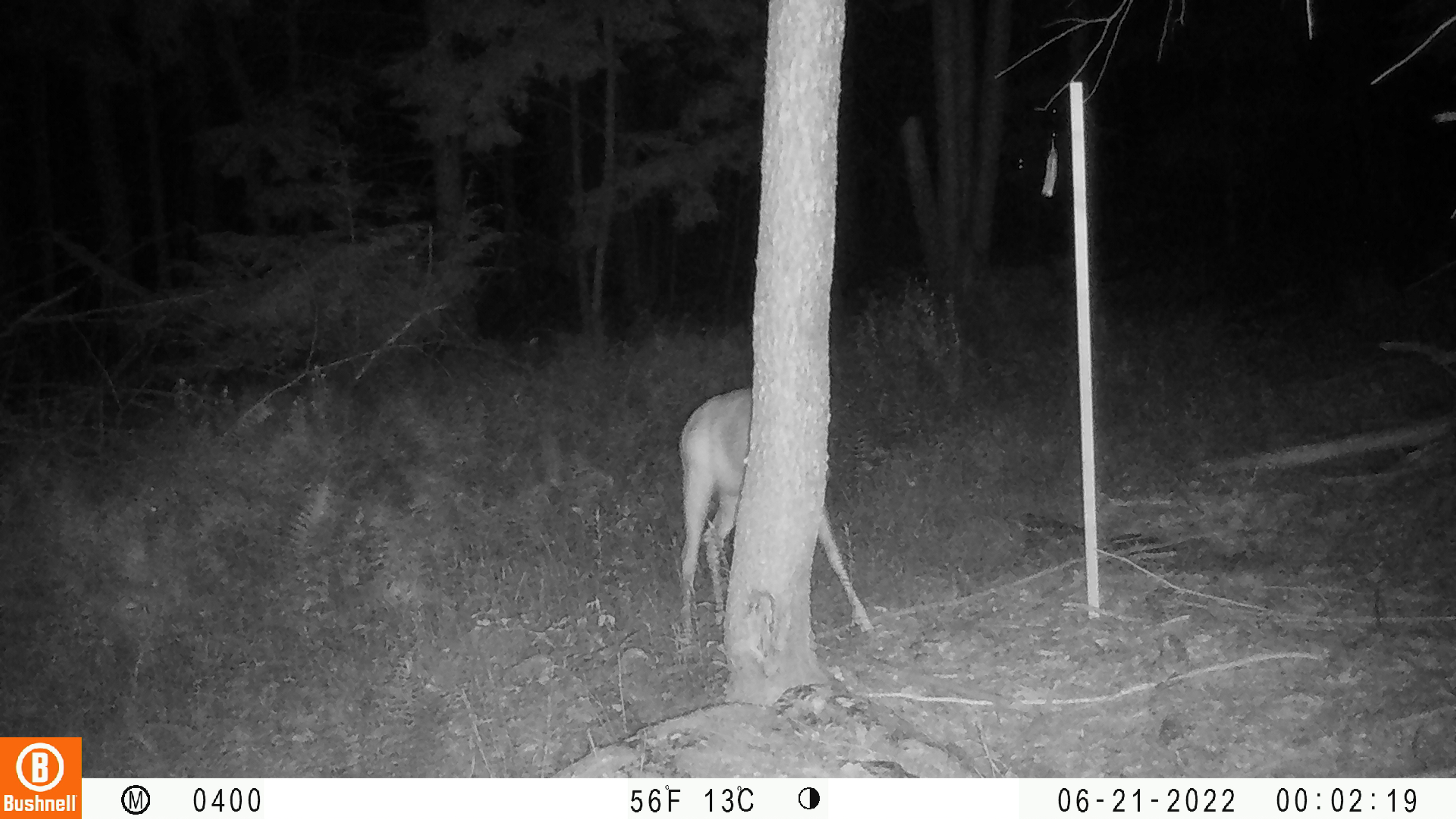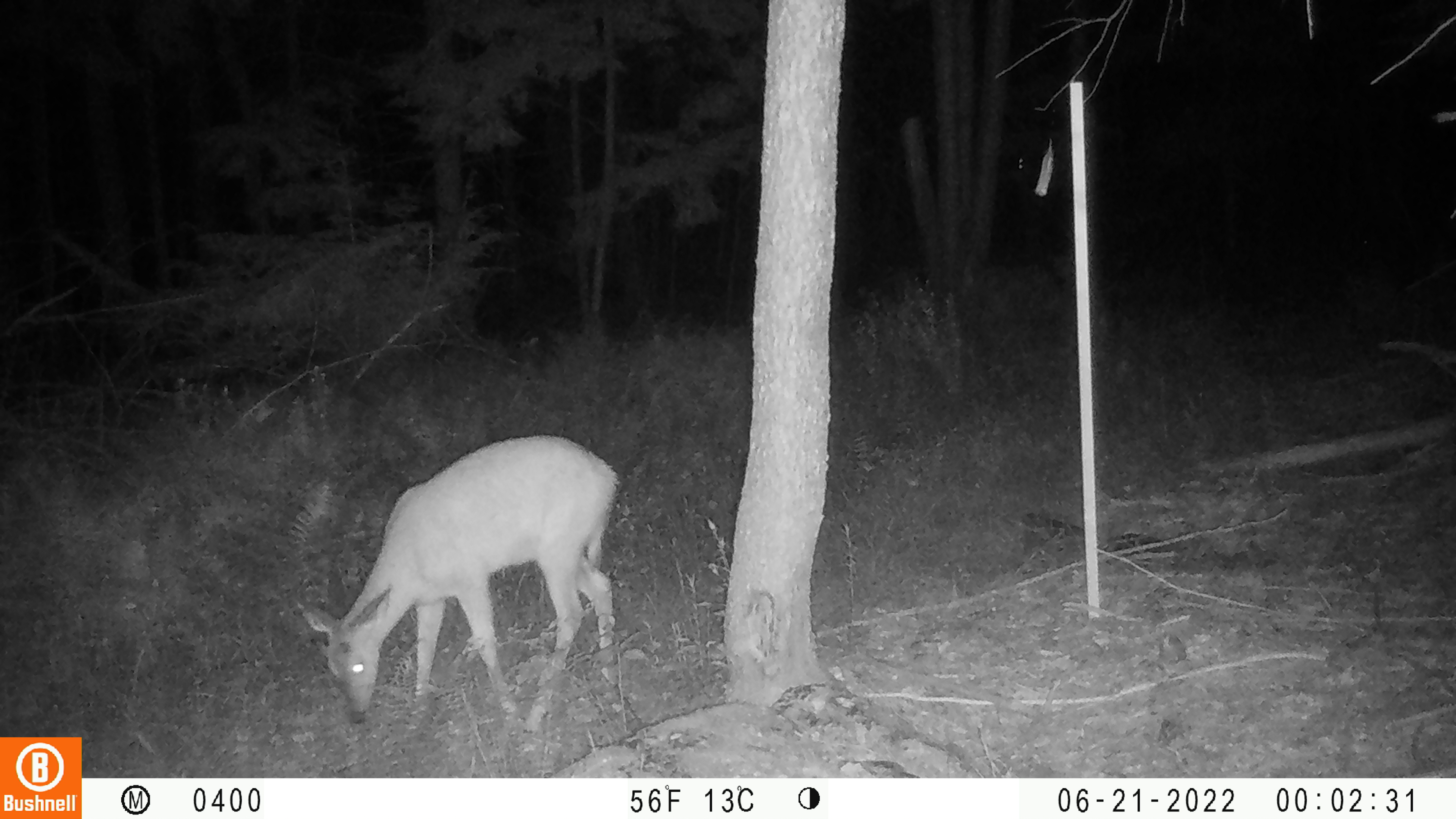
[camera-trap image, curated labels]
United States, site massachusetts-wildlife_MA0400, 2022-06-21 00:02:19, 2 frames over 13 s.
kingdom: Animalia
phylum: Chordata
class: Mammalia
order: Artiodactyla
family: Cervidae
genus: Odocoileus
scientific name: Odocoileus virginianus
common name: white-tailed deer